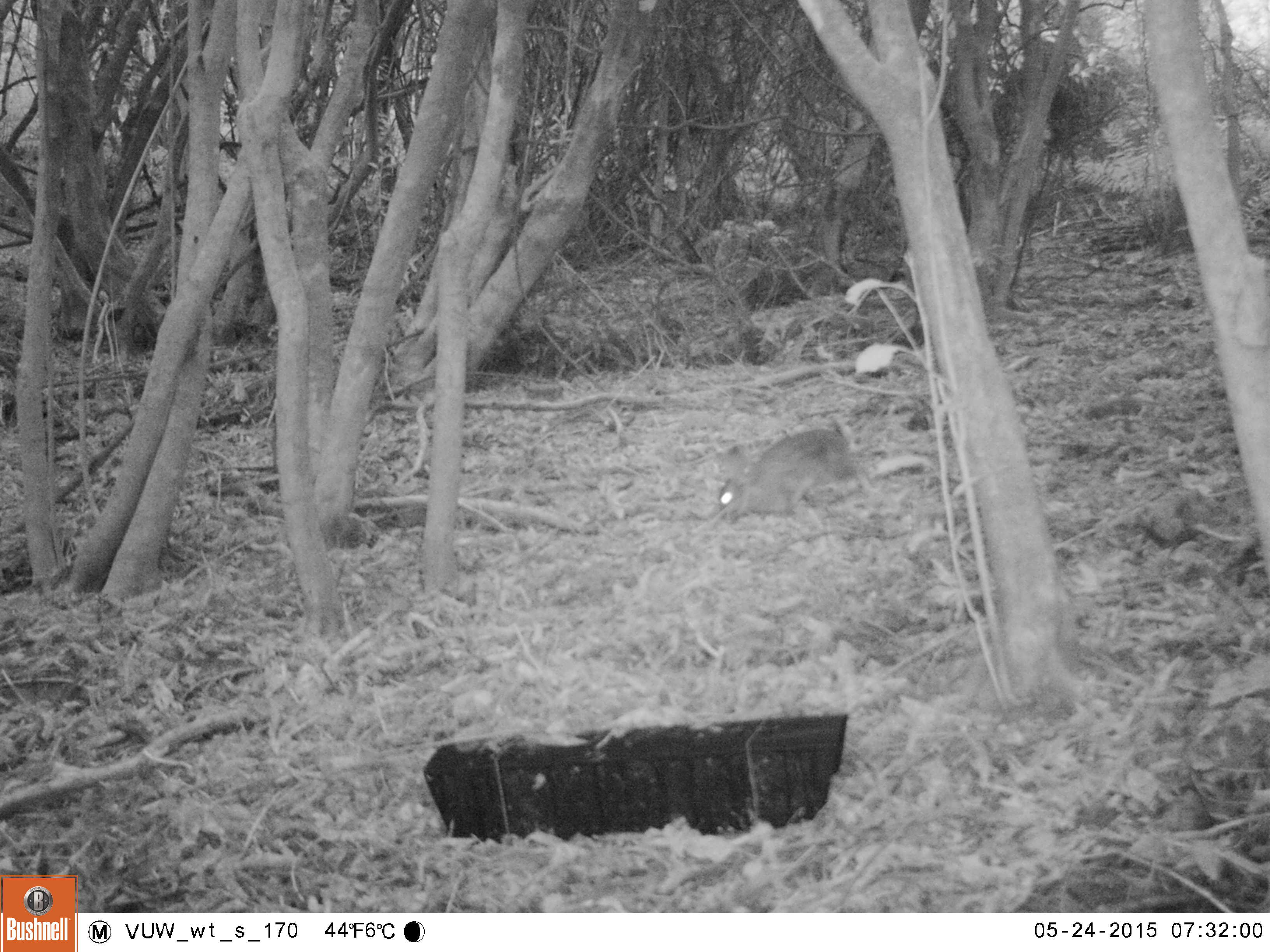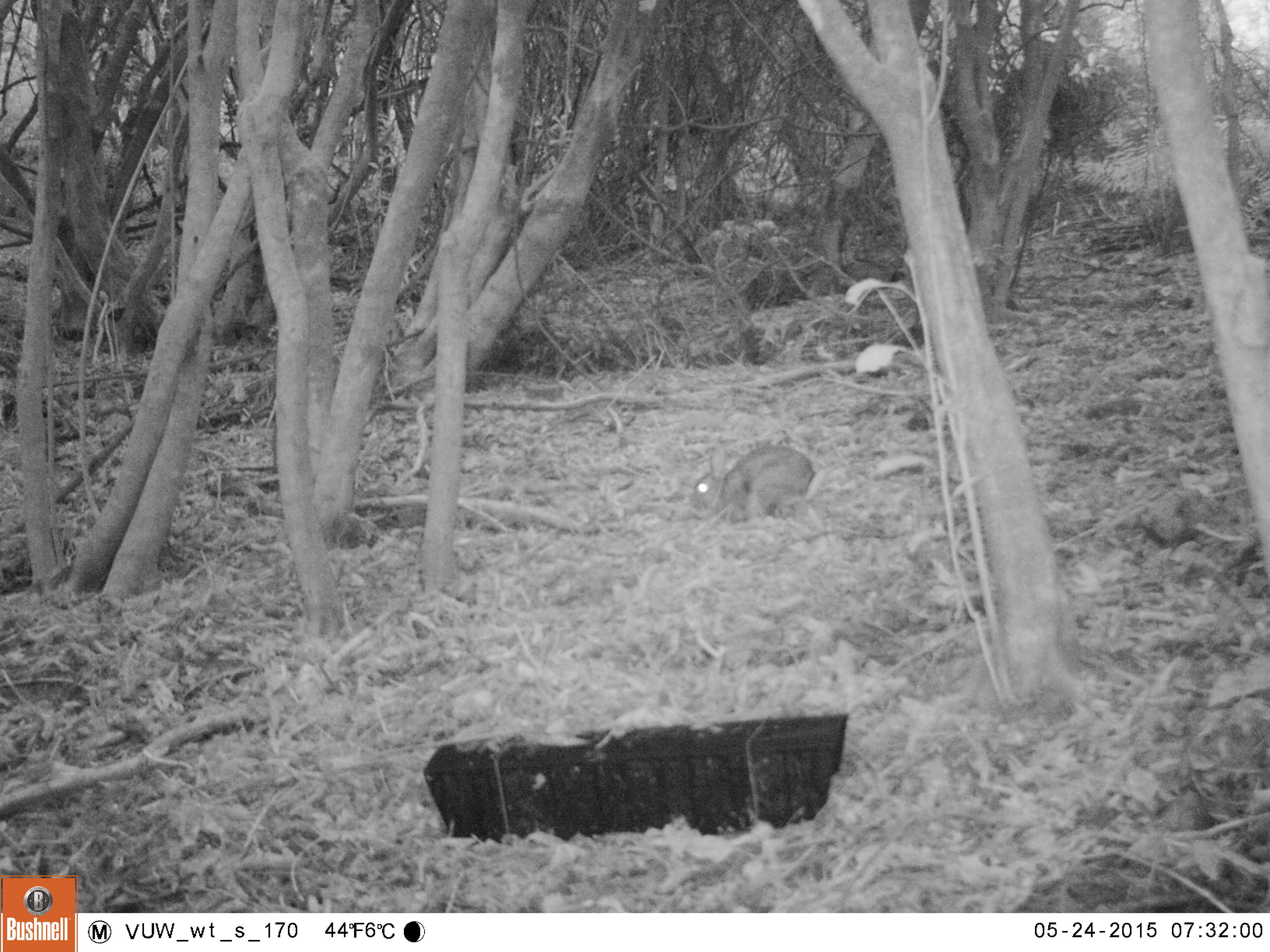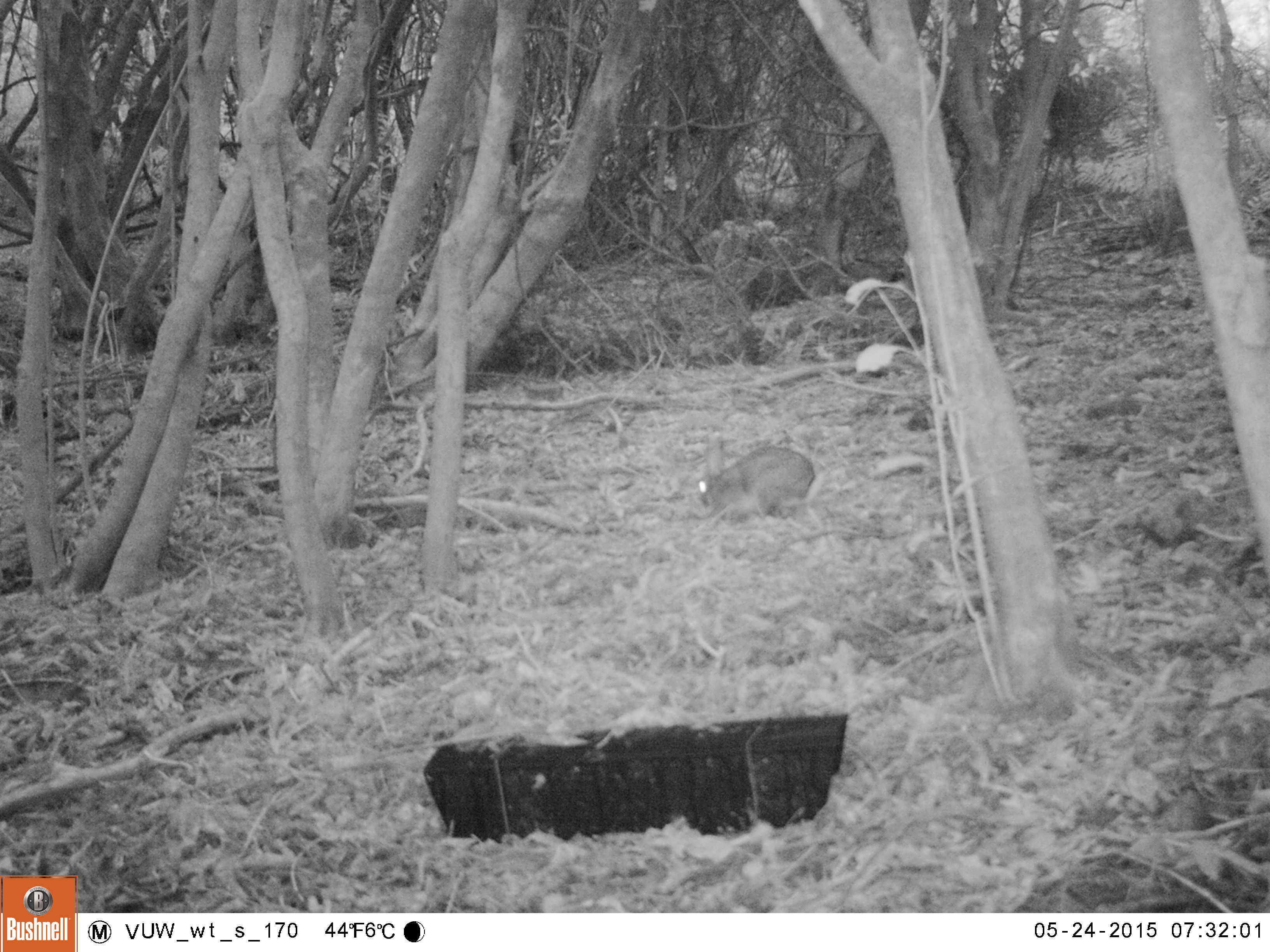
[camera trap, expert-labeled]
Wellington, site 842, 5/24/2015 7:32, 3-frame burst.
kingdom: Animalia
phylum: Chordata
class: Mammalia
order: Lagomorpha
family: Leporidae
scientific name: Leporidae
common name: rabbit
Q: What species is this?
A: Rabbit (Leporidae).